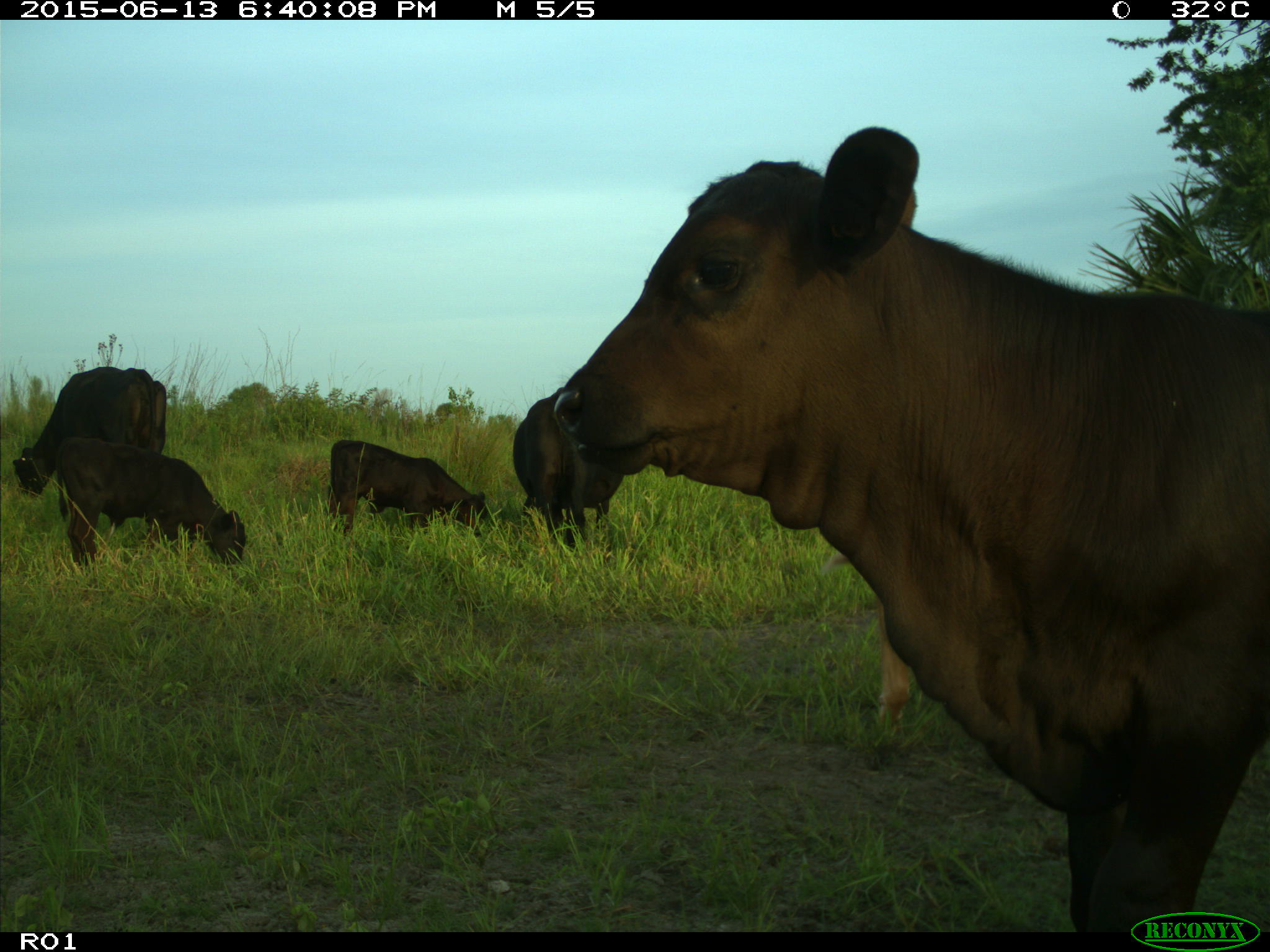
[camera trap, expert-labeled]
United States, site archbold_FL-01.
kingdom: Animalia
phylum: Chordata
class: Mammalia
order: Artiodactyla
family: Bovidae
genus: Bos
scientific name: Bos taurus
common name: domestic cow